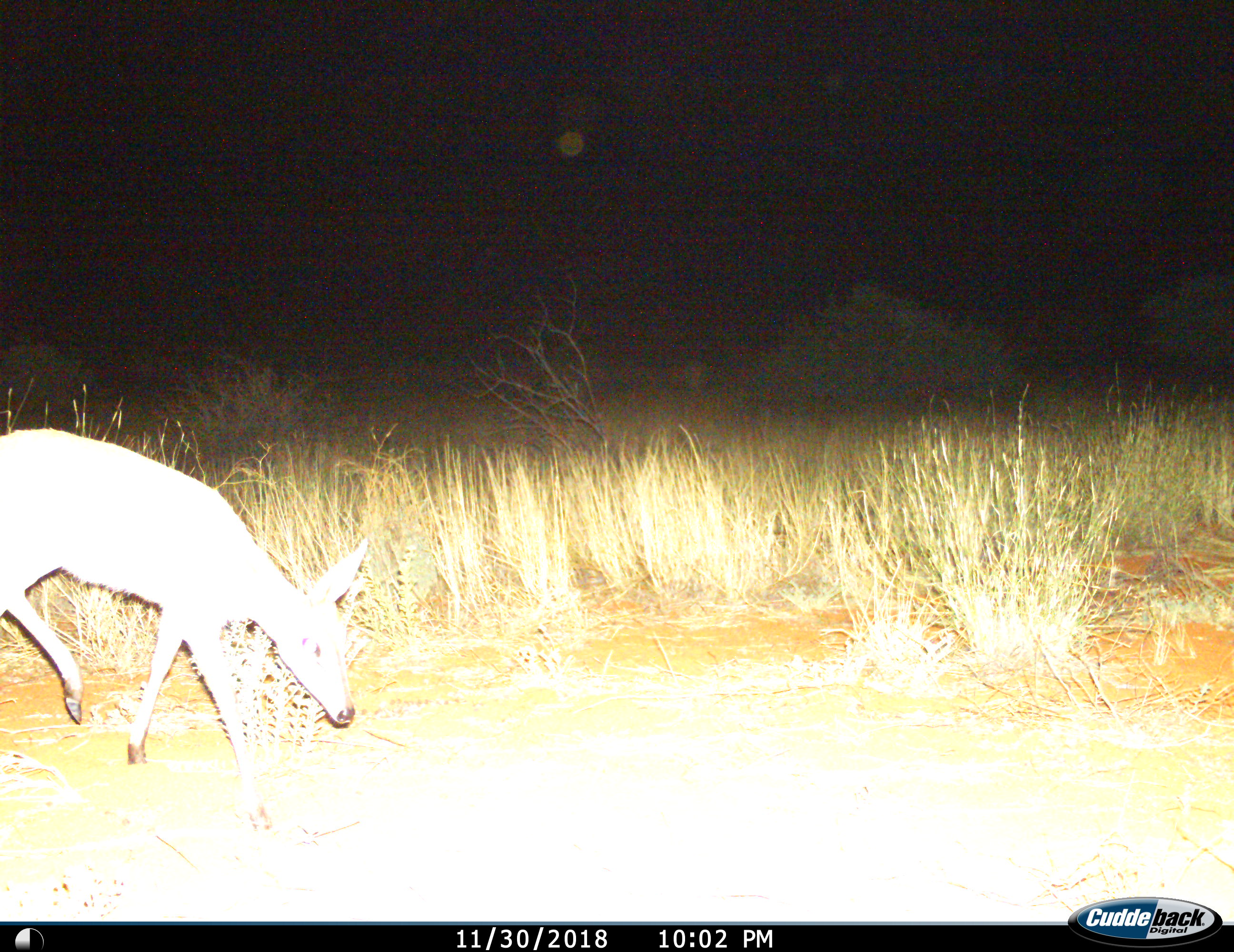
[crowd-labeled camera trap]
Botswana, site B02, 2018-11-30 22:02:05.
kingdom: Animalia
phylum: Chordata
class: Mammalia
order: Artiodactyla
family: Bovidae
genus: Raphicerus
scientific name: Raphicerus campestris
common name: steenbok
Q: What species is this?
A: Steenbok (Raphicerus campestris).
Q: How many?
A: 1.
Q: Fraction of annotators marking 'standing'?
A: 20%.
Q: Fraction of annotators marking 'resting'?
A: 0%.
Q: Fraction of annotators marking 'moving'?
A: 80%.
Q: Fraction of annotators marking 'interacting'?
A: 0%.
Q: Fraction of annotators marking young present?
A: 0%.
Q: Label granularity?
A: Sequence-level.